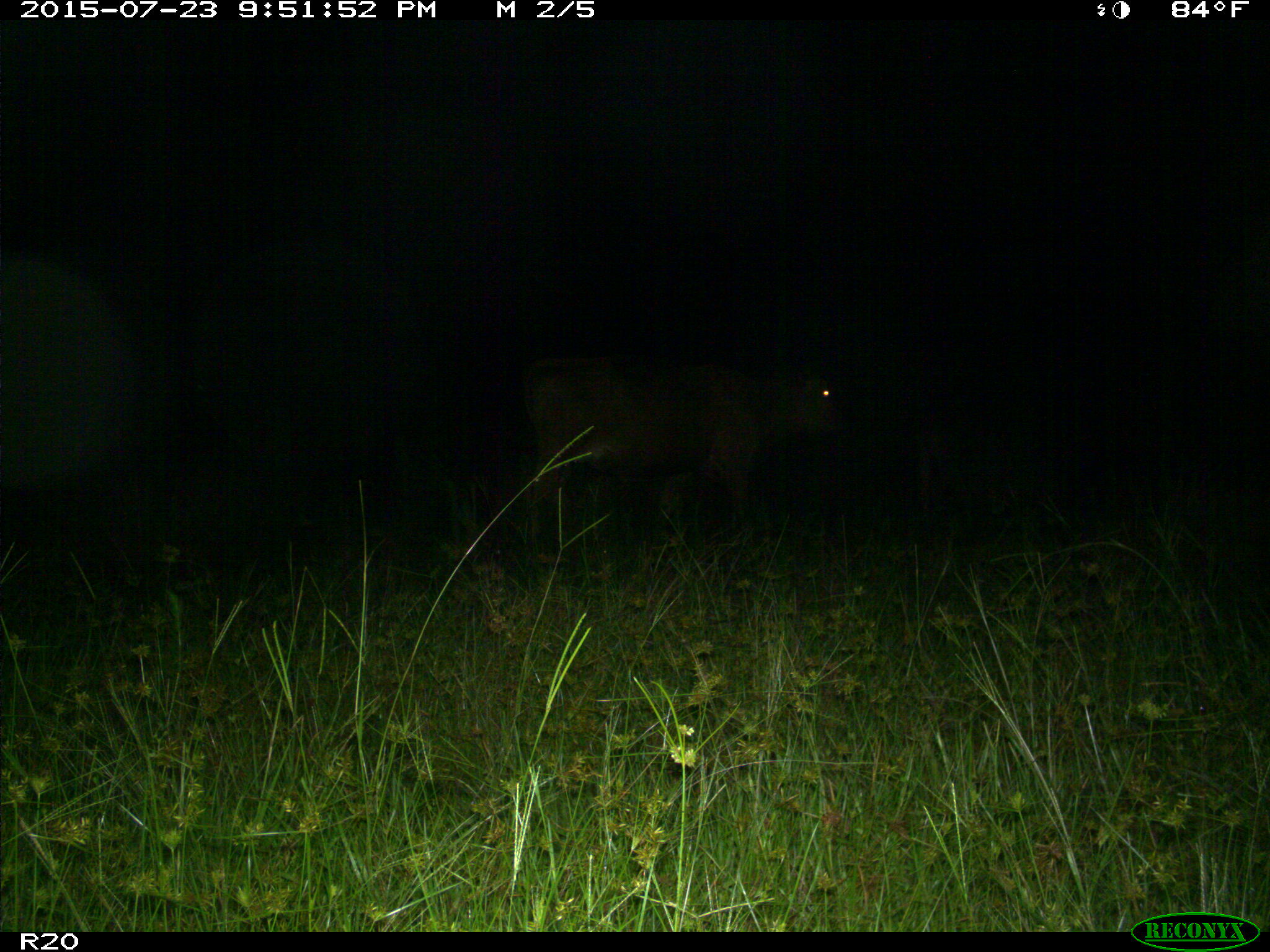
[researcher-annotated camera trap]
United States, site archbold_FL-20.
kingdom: Animalia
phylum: Chordata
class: Mammalia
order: Artiodactyla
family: Bovidae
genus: Bos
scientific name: Bos taurus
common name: domestic cow